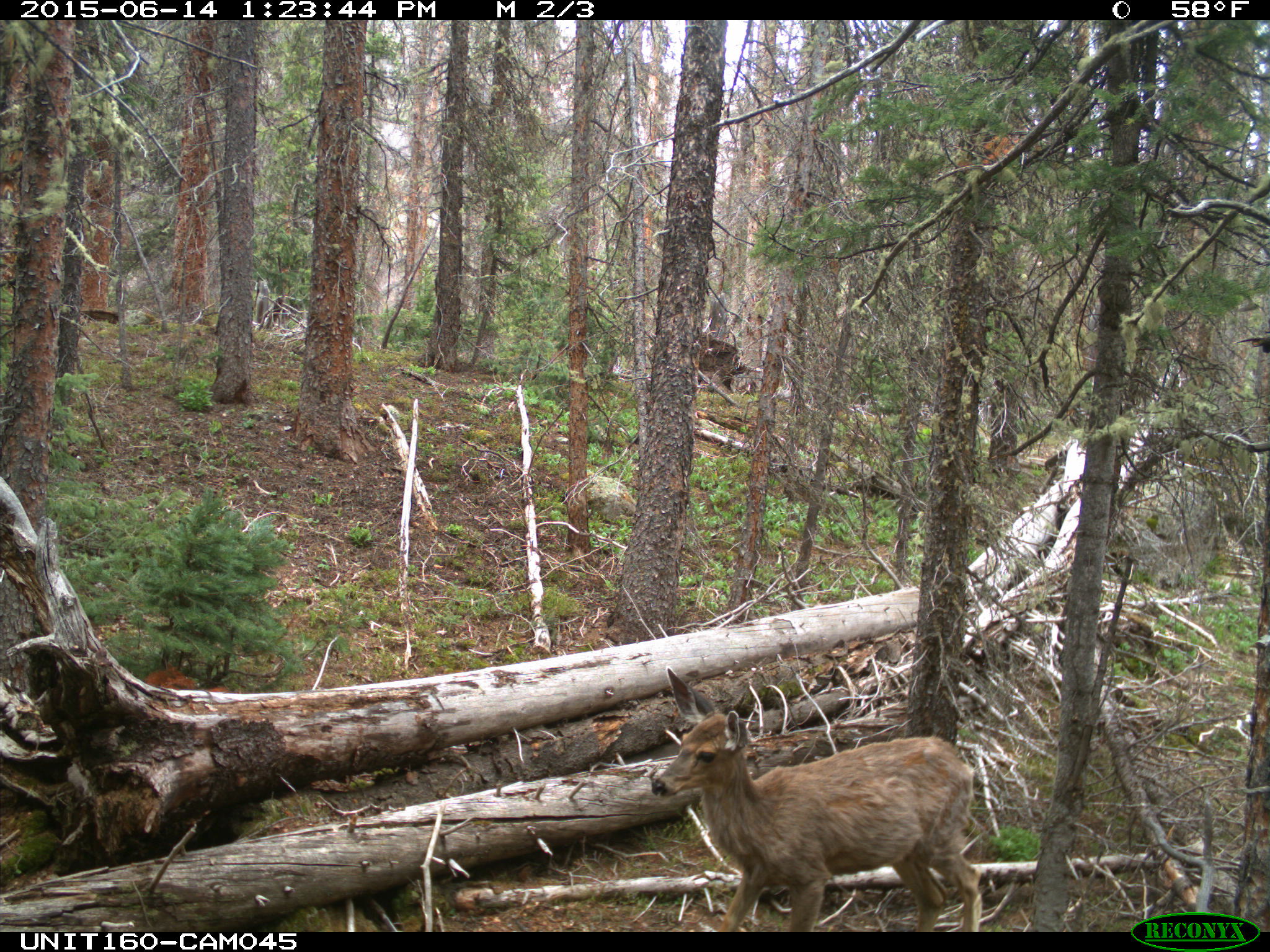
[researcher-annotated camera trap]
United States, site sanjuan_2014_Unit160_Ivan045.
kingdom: Animalia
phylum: Chordata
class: Mammalia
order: Artiodactyla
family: Cervidae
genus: Odocoileus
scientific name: Odocoileus hemionus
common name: mule deer